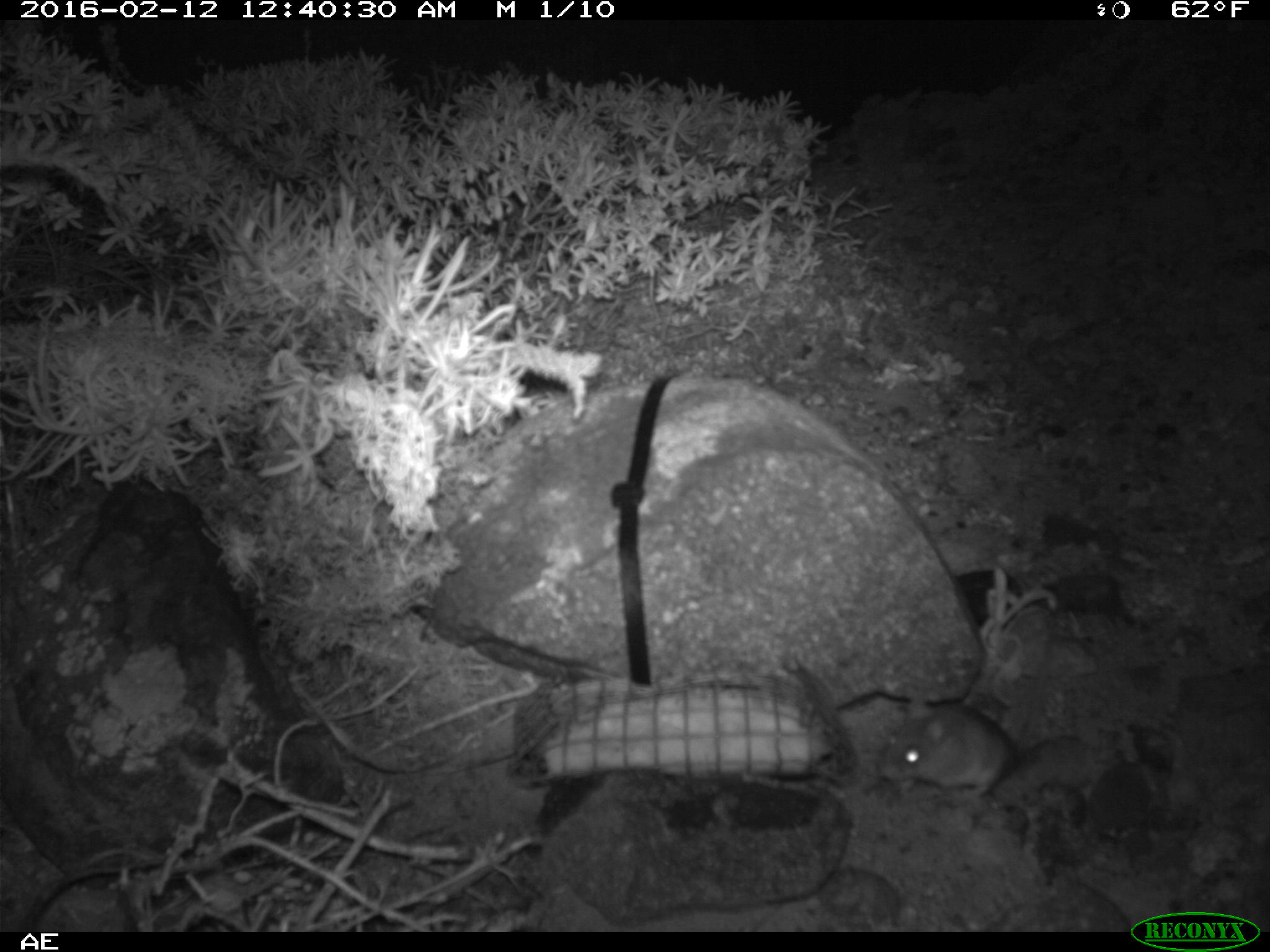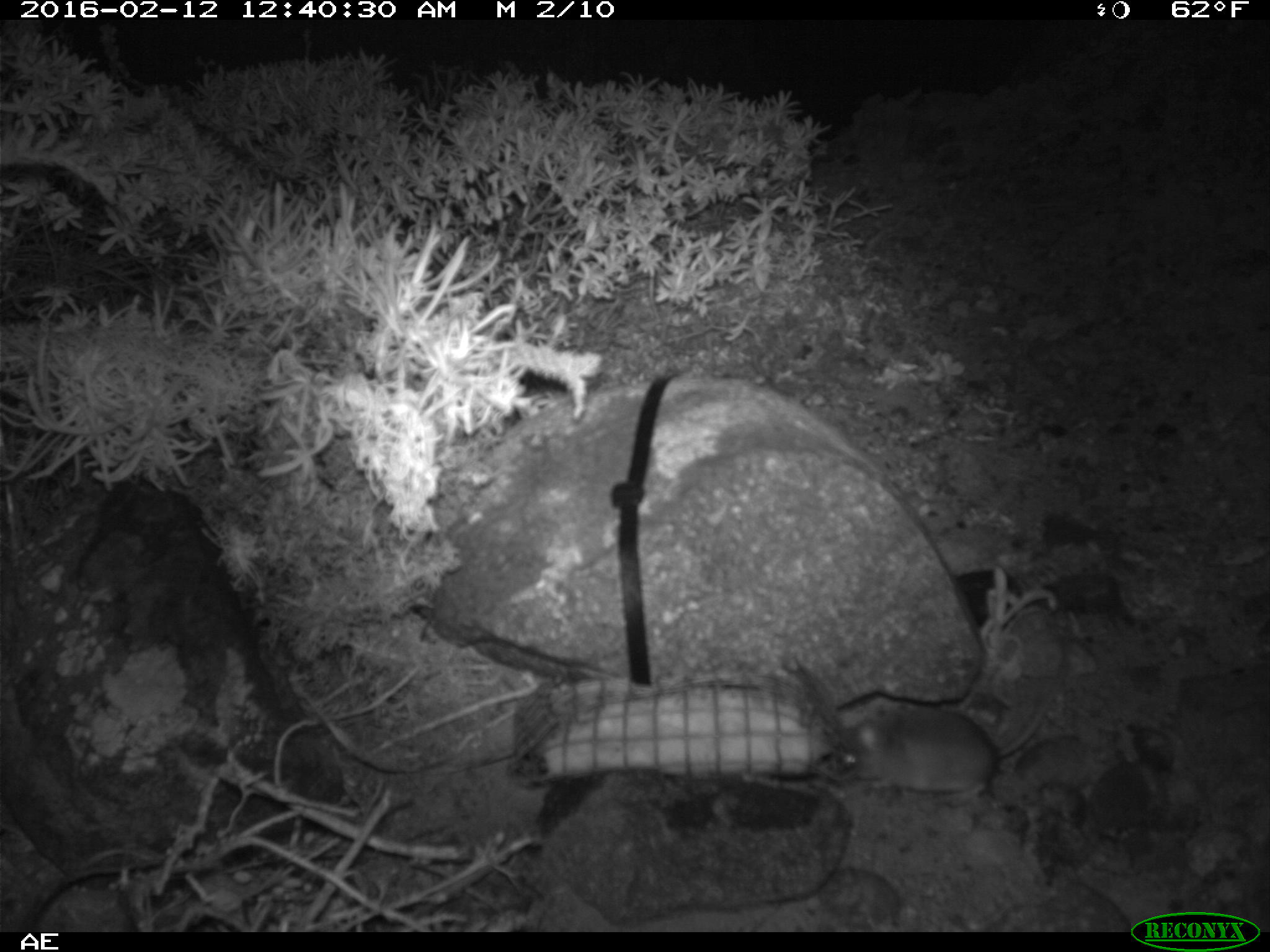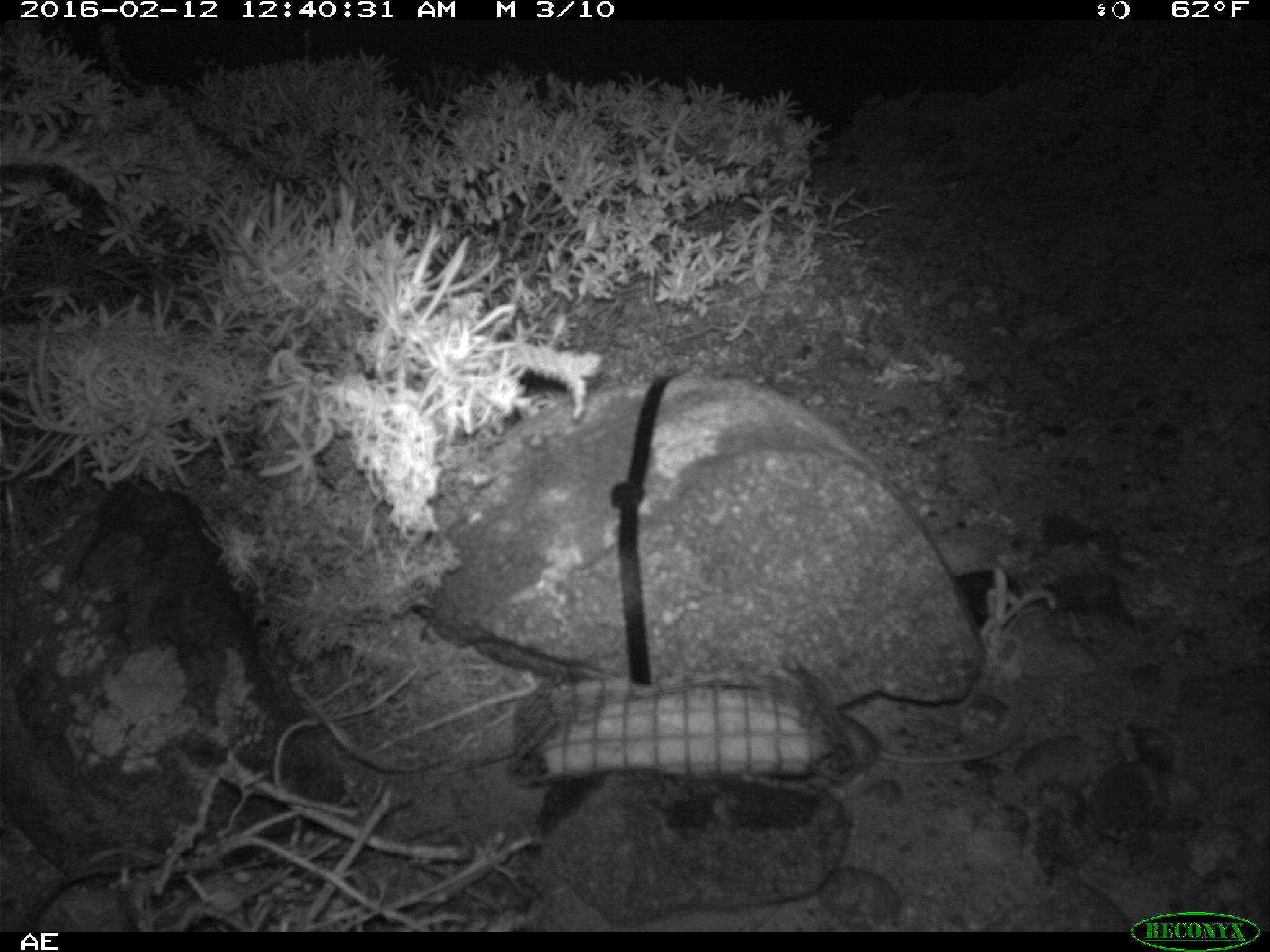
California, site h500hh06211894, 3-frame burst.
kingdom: Animalia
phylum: Chordata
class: Mammalia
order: Rodentia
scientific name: Rodentia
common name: rodent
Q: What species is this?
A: Rodent (Rodentia).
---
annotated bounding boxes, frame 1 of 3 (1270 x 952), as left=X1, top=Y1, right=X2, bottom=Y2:
rodent: left=878, top=694, right=1010, bottom=801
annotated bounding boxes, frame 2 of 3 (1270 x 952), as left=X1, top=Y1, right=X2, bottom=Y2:
rodent: left=830, top=681, right=1062, bottom=808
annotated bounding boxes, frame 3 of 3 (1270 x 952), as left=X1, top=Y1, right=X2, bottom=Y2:
rodent: left=837, top=705, right=1036, bottom=772